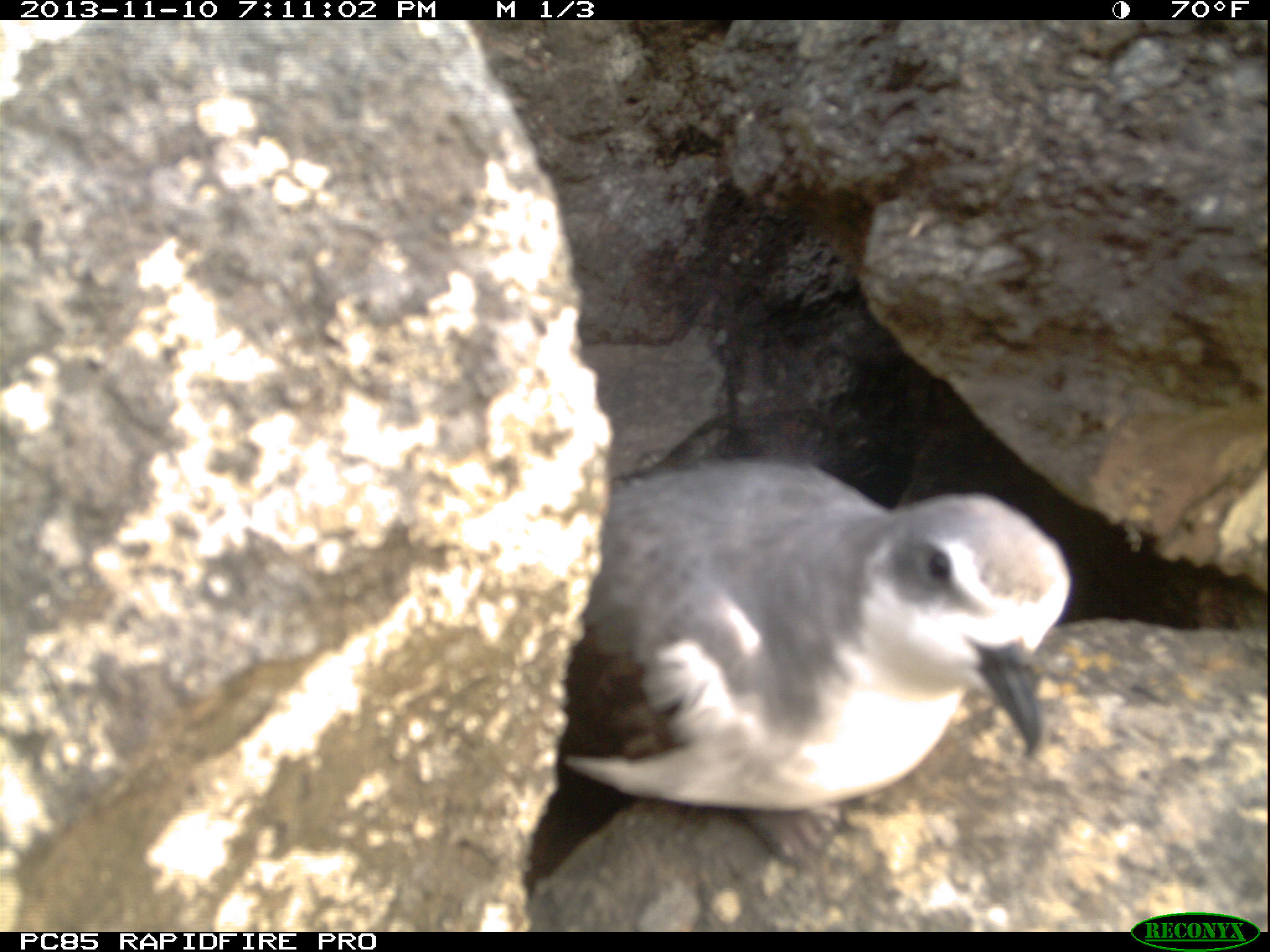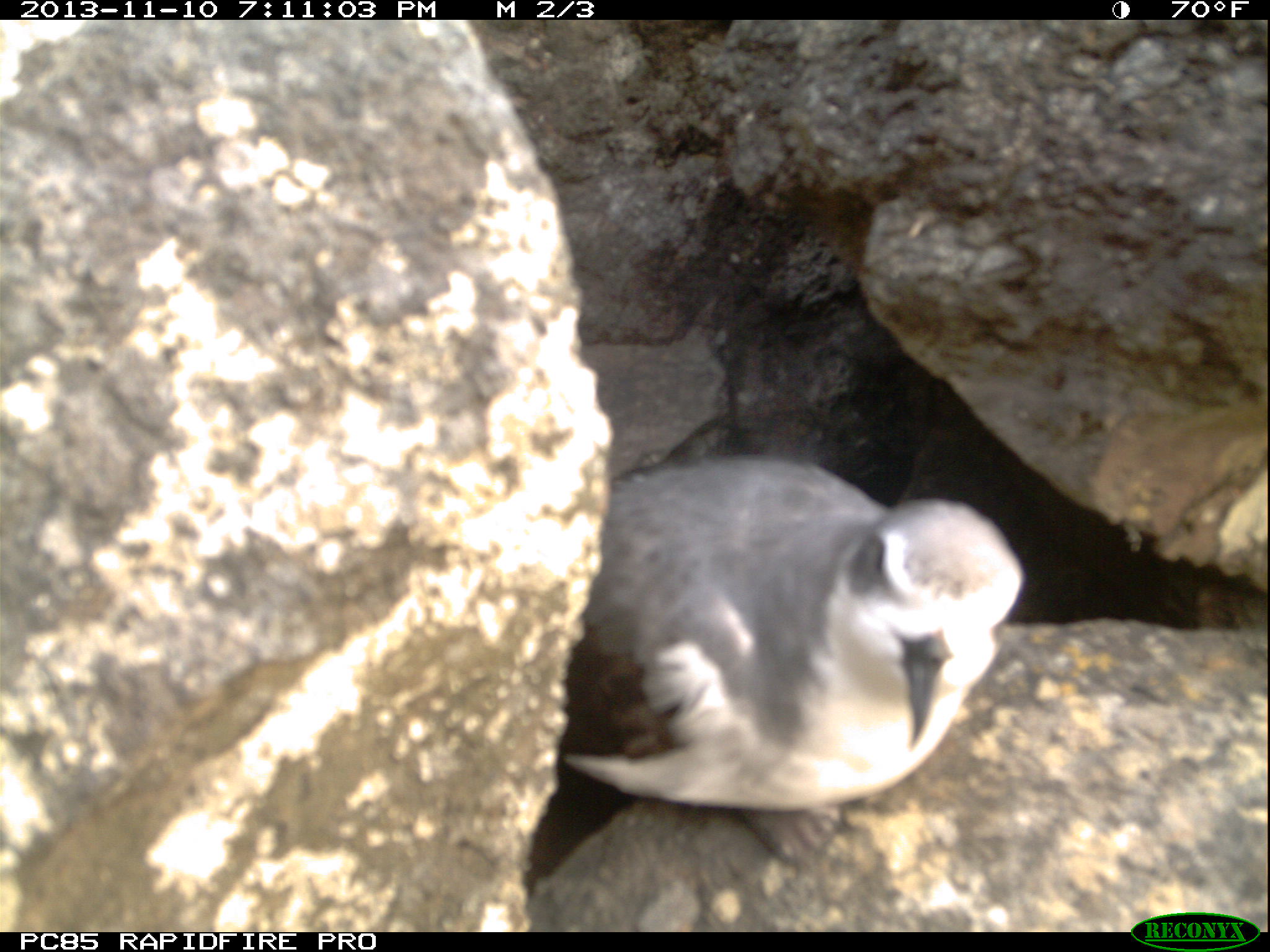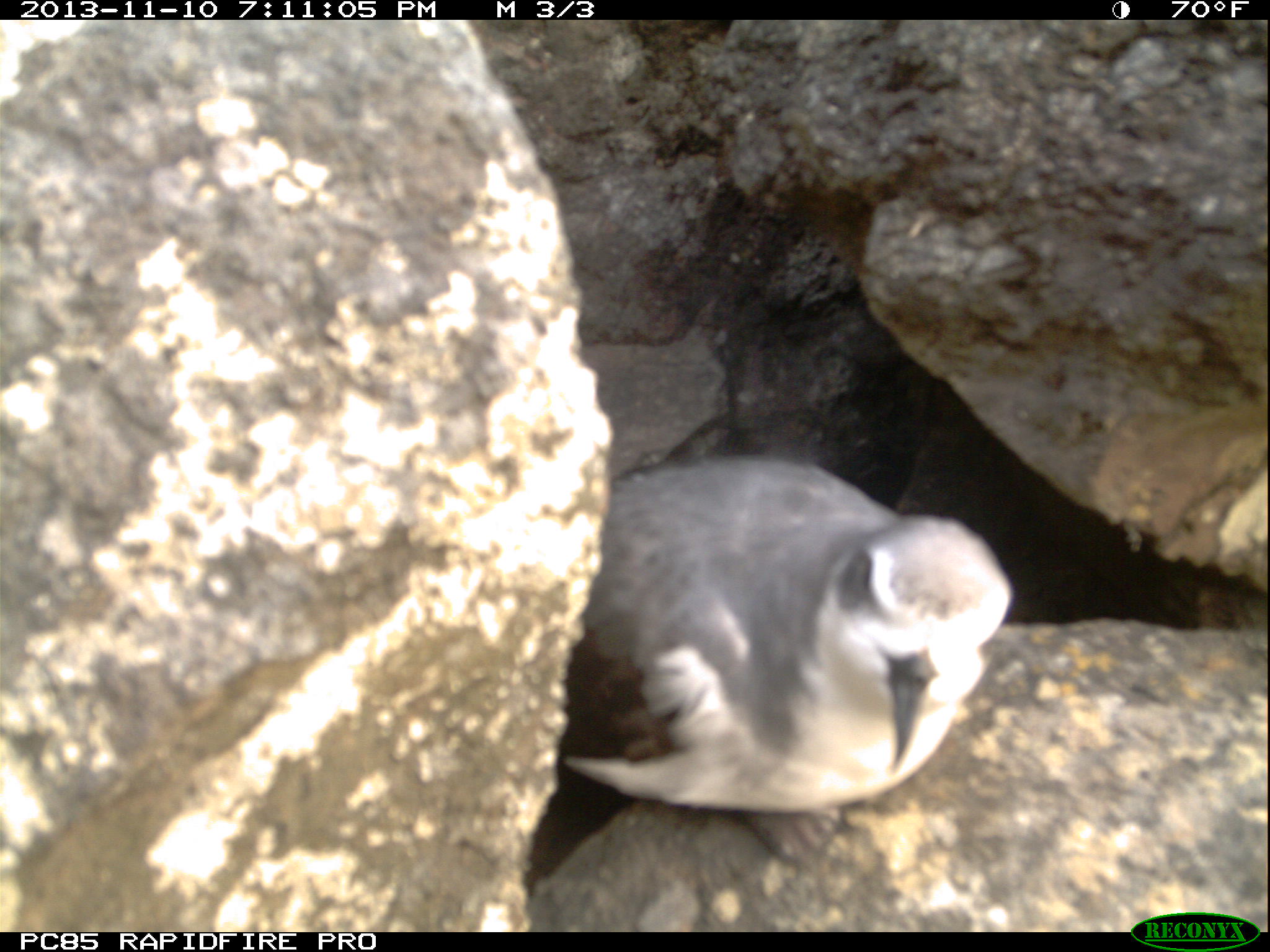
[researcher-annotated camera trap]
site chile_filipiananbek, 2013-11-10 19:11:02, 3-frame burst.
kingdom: Animalia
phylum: Chordata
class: Aves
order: Procellariiformes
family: Procellariidae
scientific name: Procellariidae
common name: petrel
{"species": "petrel (Procellariidae)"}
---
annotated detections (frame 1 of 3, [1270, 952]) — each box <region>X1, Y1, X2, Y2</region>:
petrel: <region>502, 456, 1138, 927</region>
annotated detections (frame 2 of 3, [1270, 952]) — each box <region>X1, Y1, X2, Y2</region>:
petrel: <region>502, 452, 1199, 931</region>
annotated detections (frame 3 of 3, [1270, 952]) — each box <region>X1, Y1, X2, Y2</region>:
petrel: <region>512, 452, 1194, 935</region>